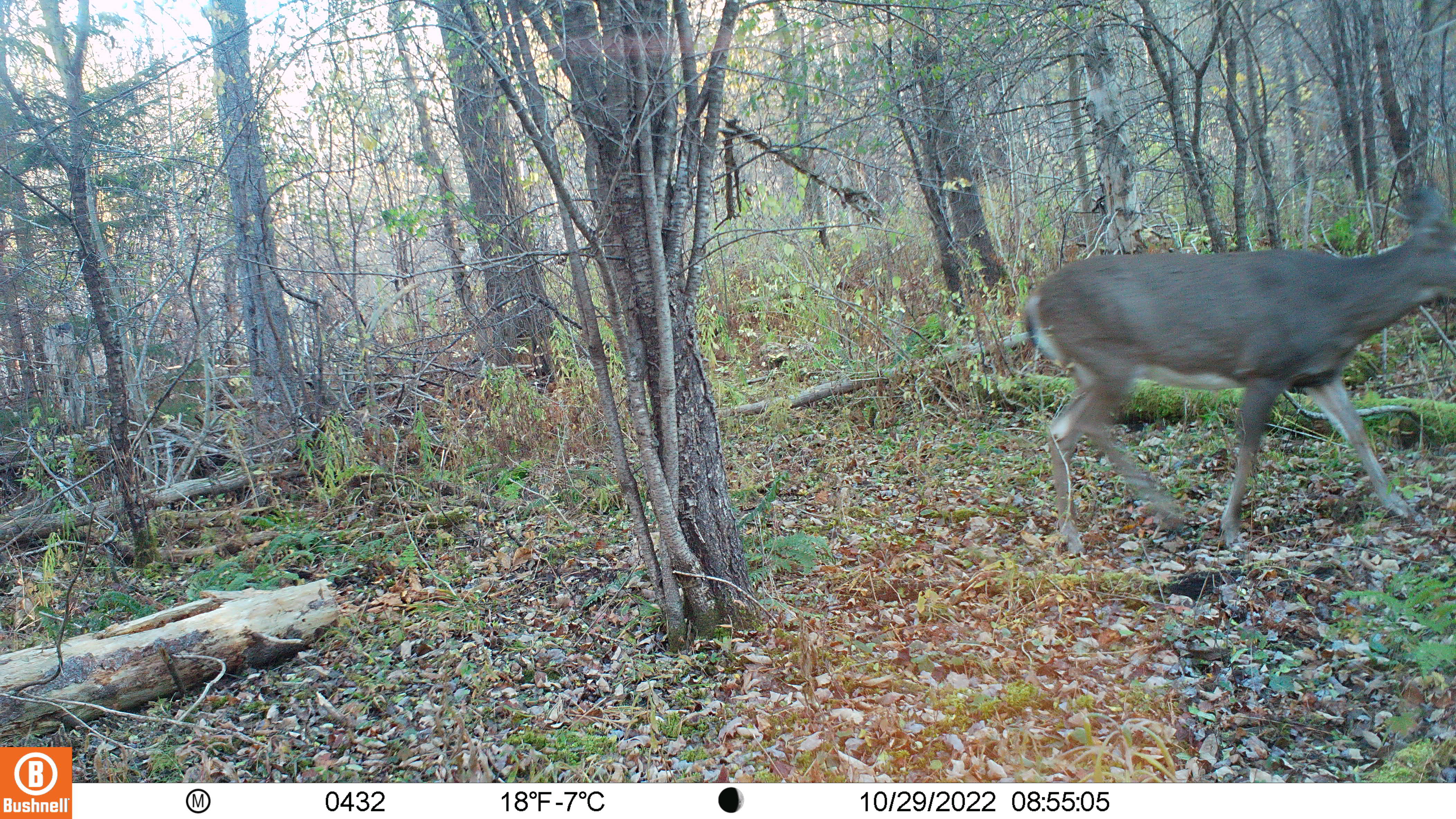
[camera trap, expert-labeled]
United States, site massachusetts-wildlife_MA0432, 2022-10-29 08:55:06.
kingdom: Animalia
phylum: Chordata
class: Mammalia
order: Artiodactyla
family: Cervidae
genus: Odocoileus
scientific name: Odocoileus virginianus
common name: white-tailed deer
White-tailed deer (Odocoileus virginianus).